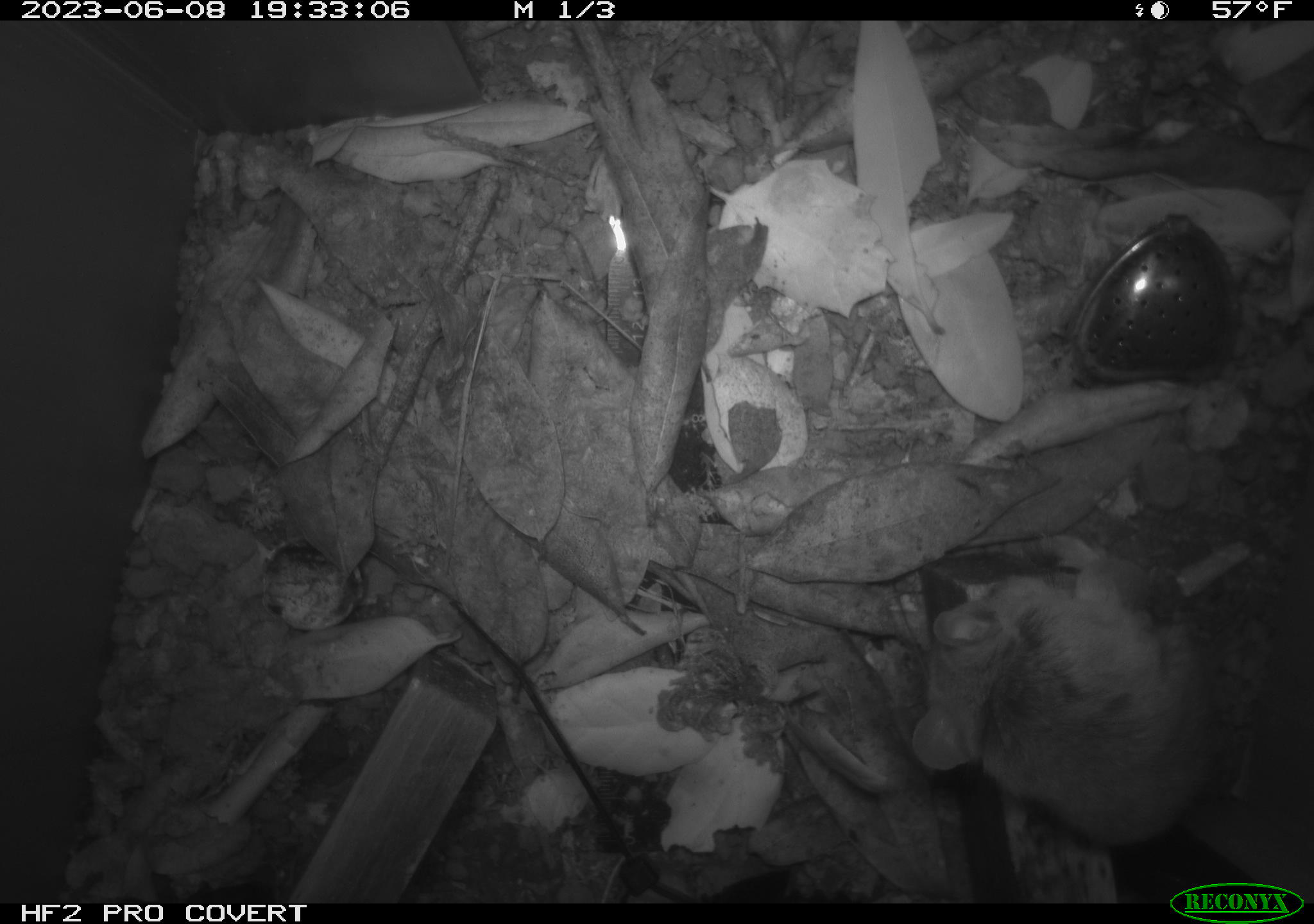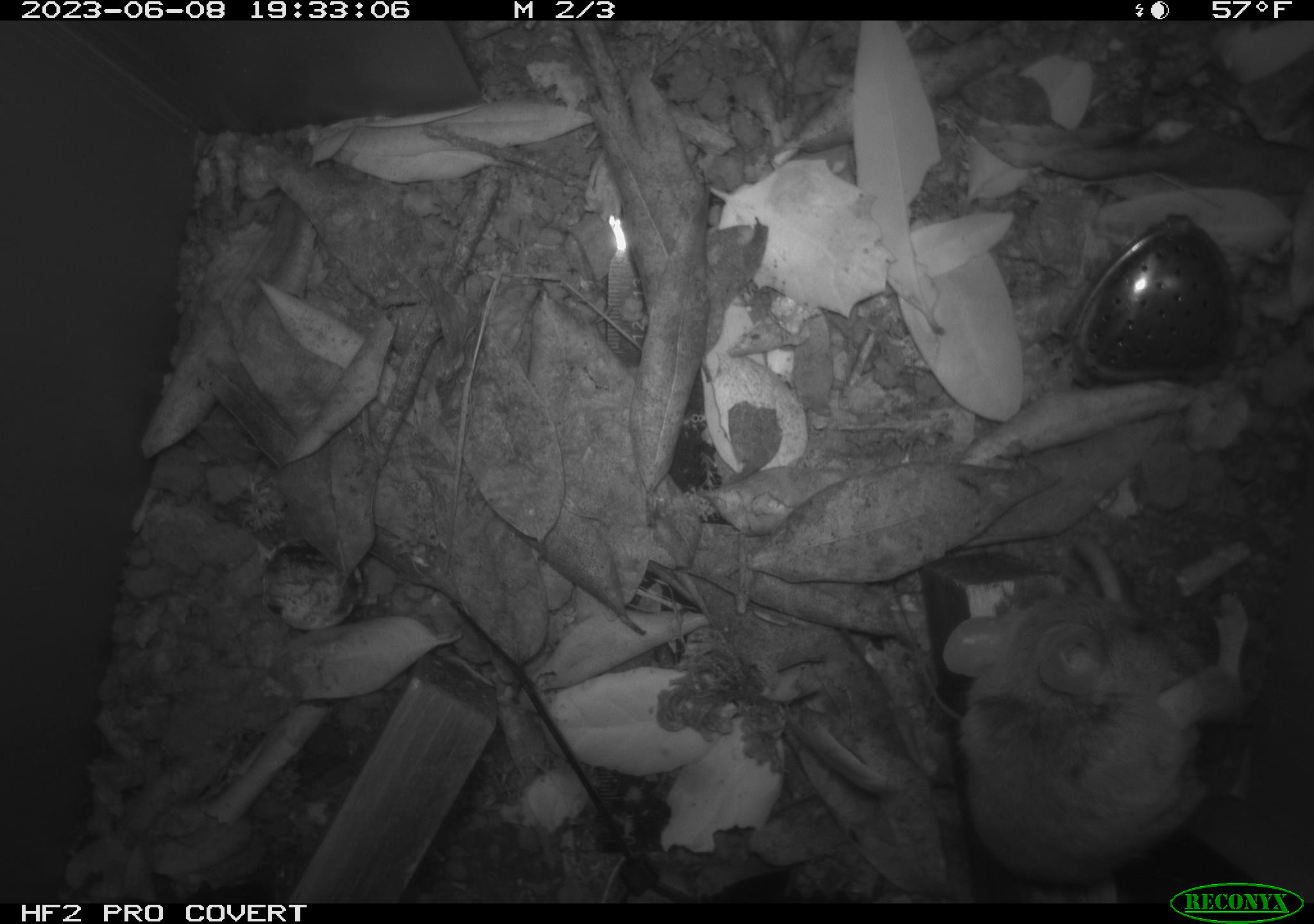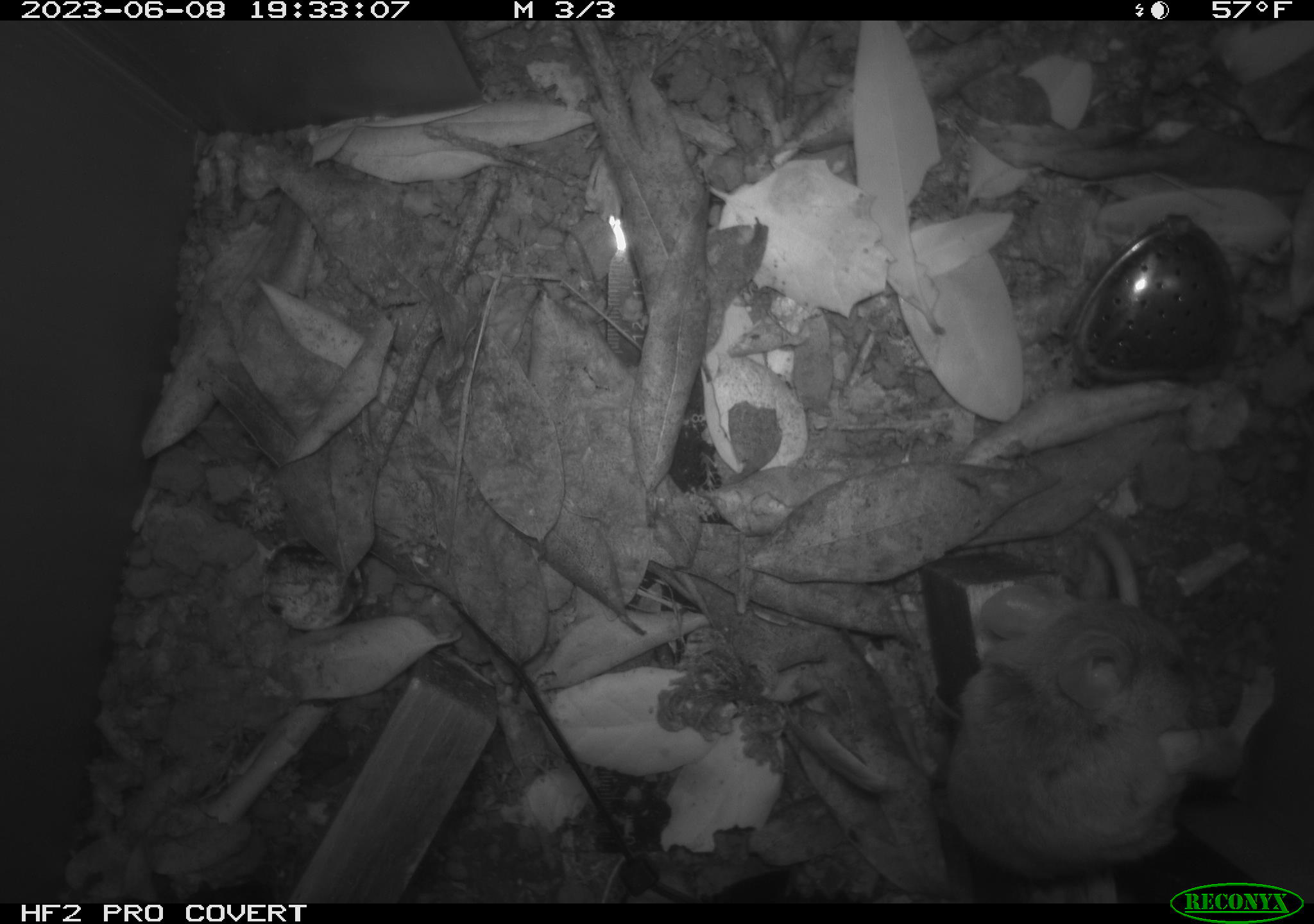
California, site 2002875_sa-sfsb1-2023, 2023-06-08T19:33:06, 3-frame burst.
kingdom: Animalia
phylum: Chordata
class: Mammalia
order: Rodentia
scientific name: Rodentia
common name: mouse species